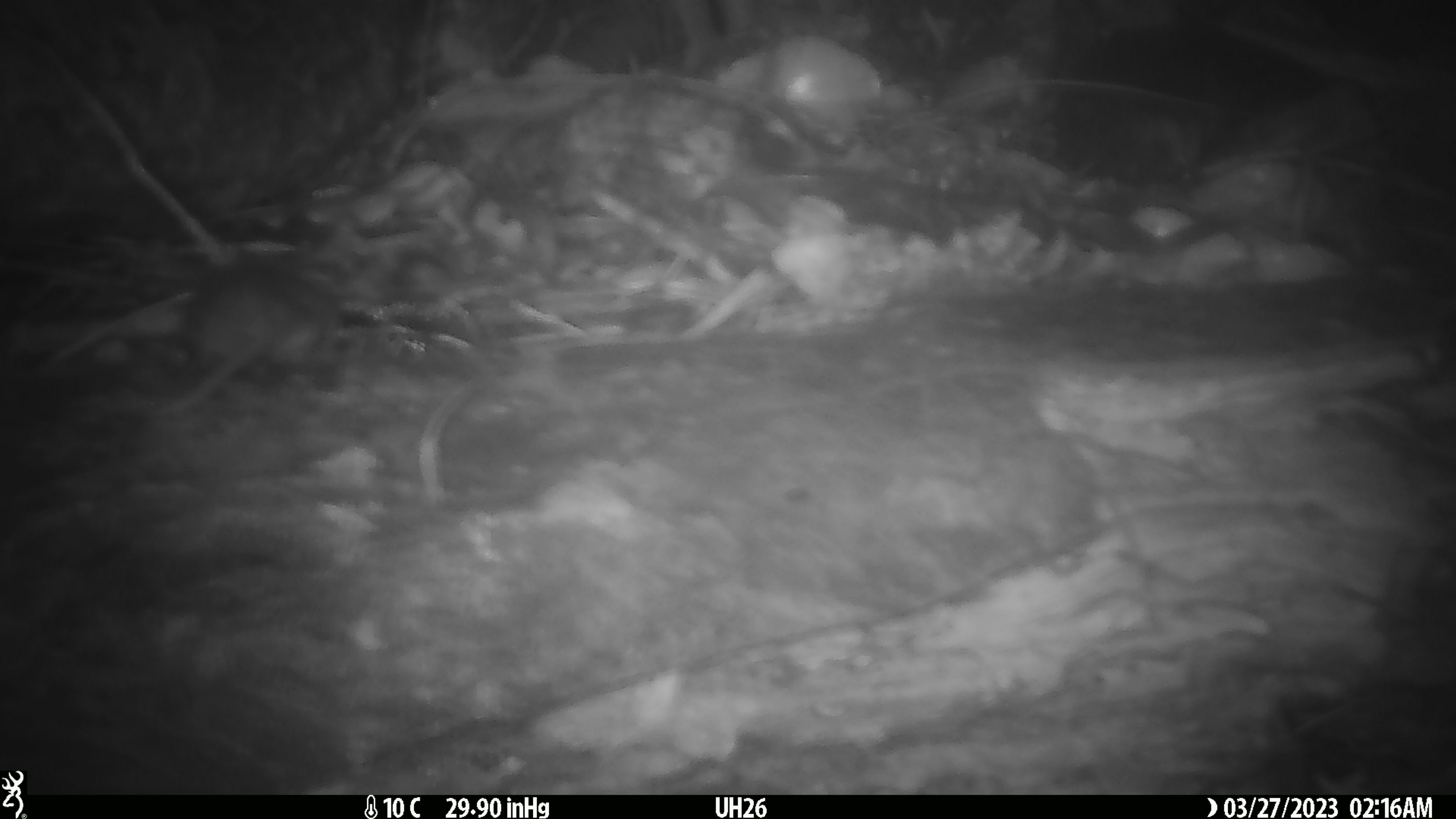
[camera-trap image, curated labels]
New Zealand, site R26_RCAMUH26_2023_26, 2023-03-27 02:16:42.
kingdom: Animalia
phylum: Chordata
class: Mammalia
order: Rodentia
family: Muridae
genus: Mus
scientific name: Mus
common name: mouse